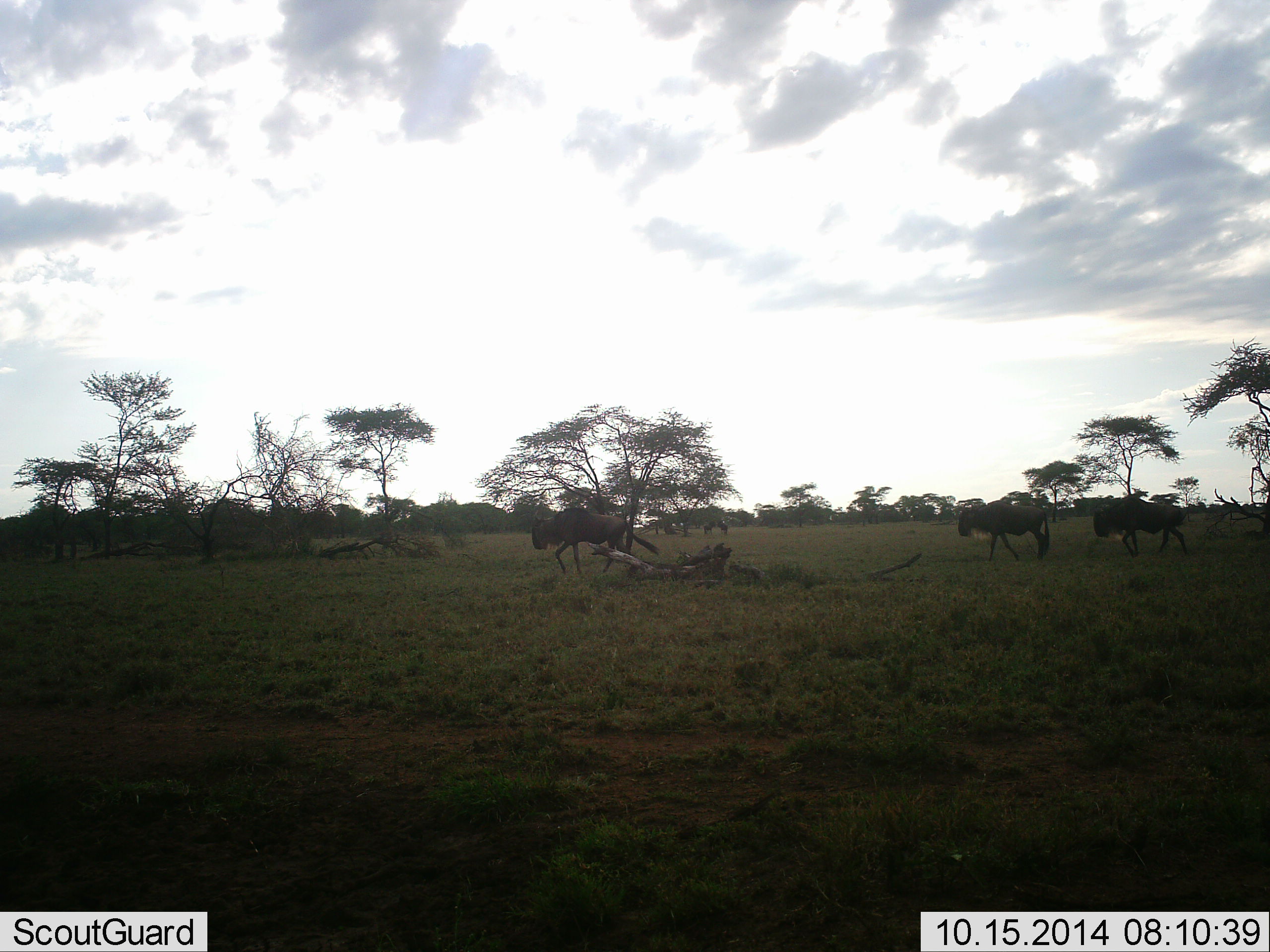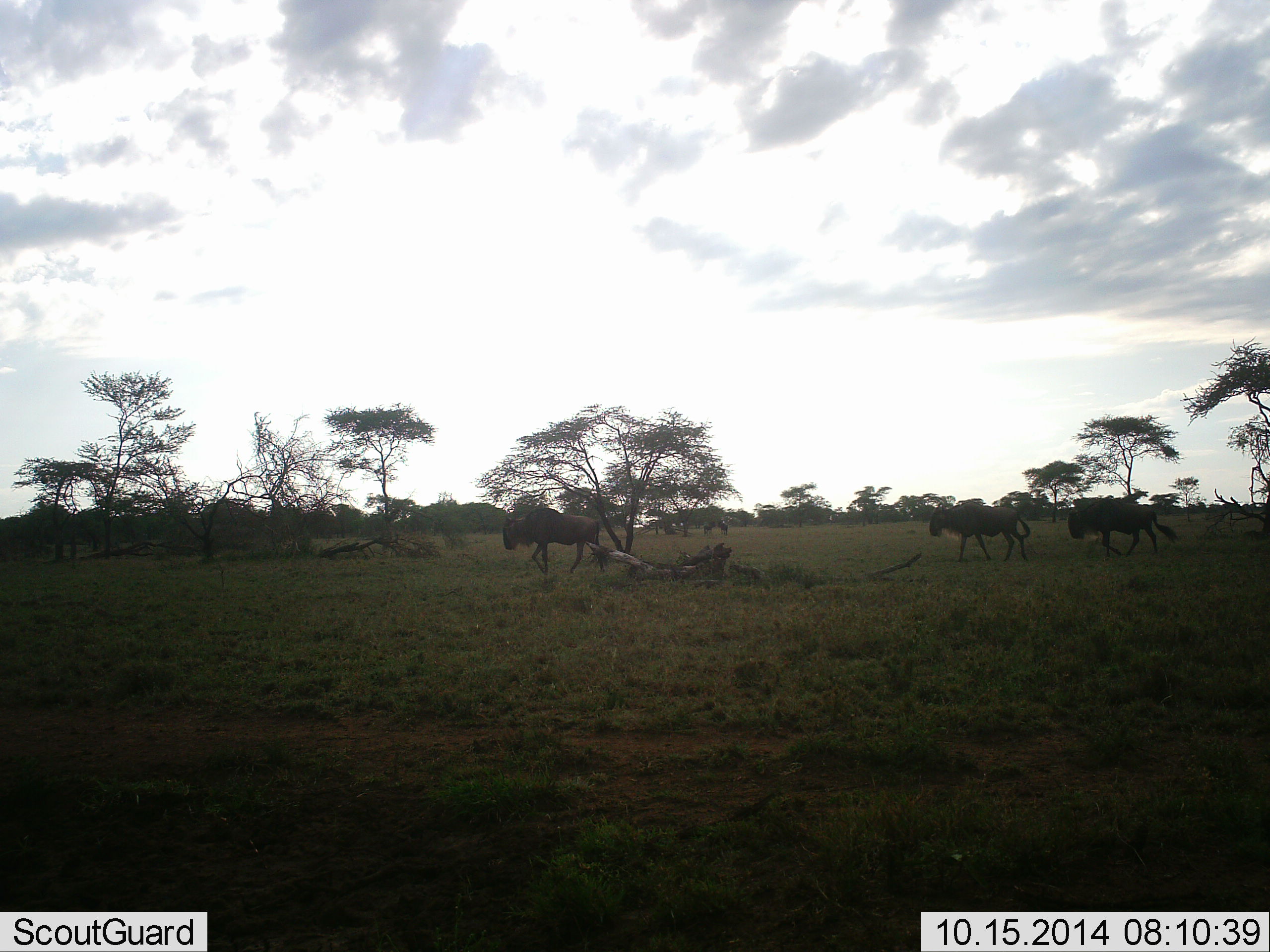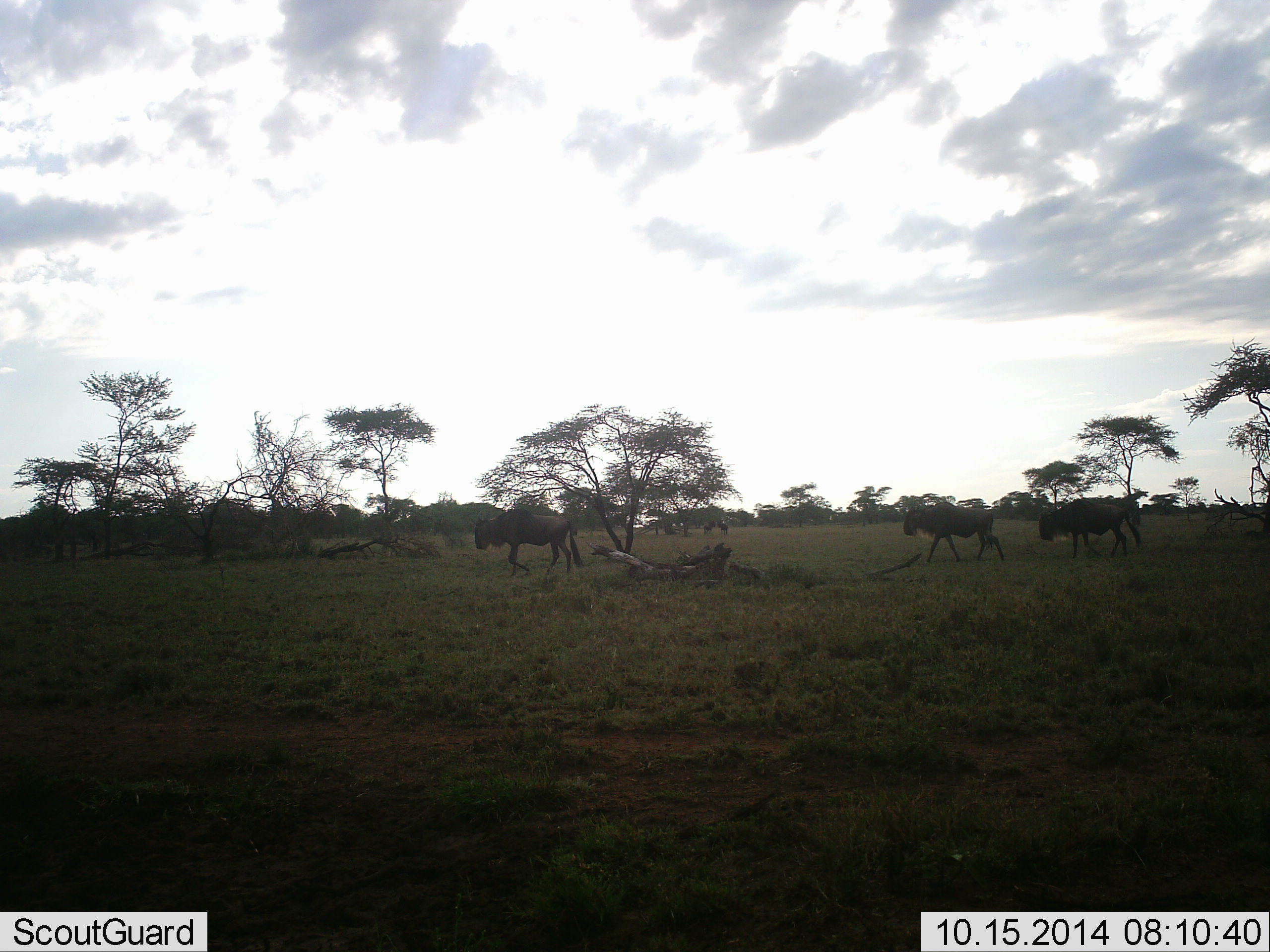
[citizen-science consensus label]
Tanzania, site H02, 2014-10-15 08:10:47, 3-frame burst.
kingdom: Animalia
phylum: Chordata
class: Mammalia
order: Artiodactyla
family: Bovidae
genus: Connochaetes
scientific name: Connochaetes taurinus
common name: blue wildebeest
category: wildebeest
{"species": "wildebeest (blue wildebeest) (Connochaetes taurinus)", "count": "3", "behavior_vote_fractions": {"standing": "0%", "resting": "0%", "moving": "100%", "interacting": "0%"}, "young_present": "0%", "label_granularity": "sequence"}